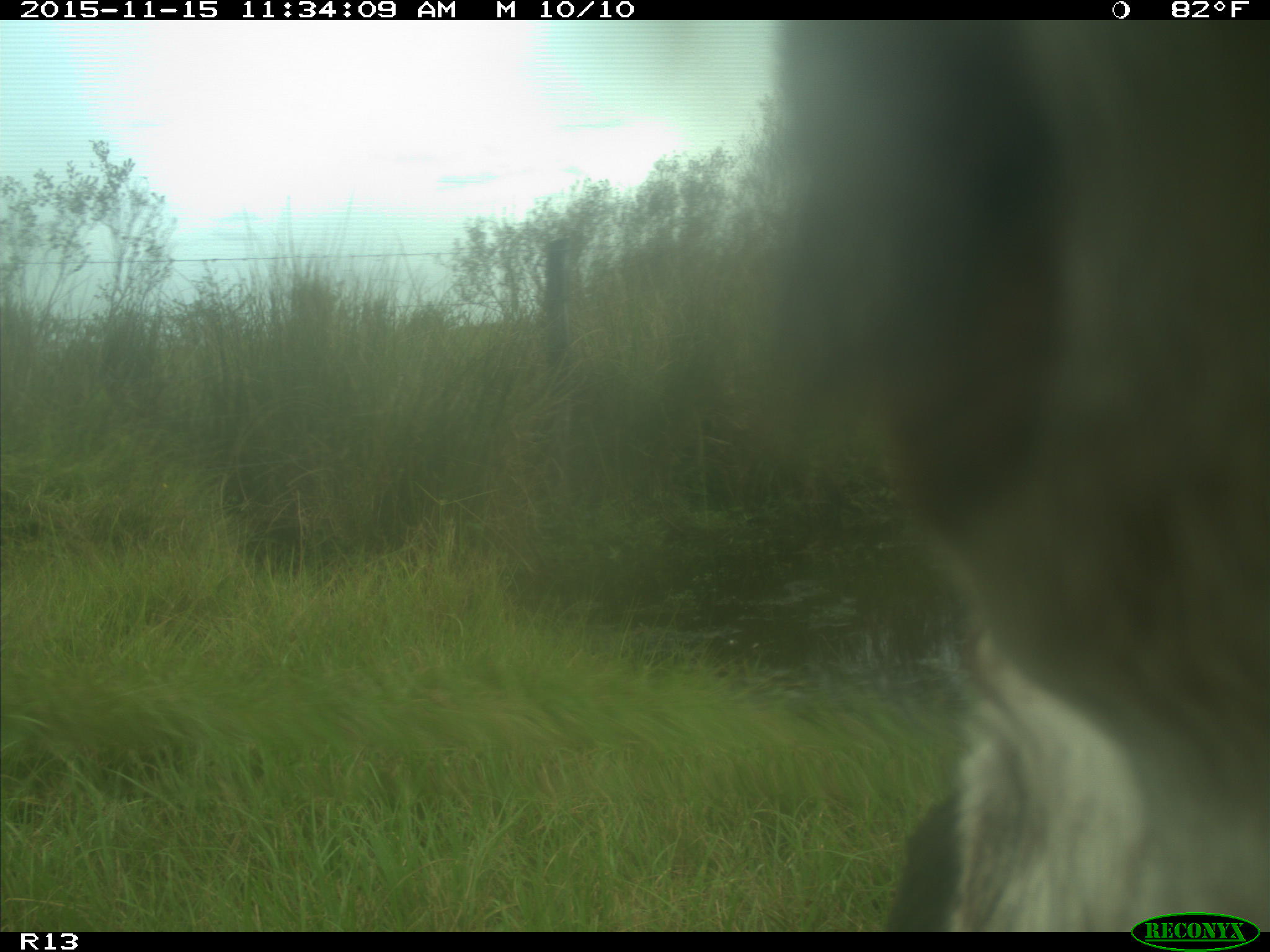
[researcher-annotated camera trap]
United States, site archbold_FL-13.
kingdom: Animalia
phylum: Chordata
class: Mammalia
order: Artiodactyla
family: Bovidae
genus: Bos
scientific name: Bos taurus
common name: domestic cow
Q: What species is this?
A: Bos taurus (domestic cow).